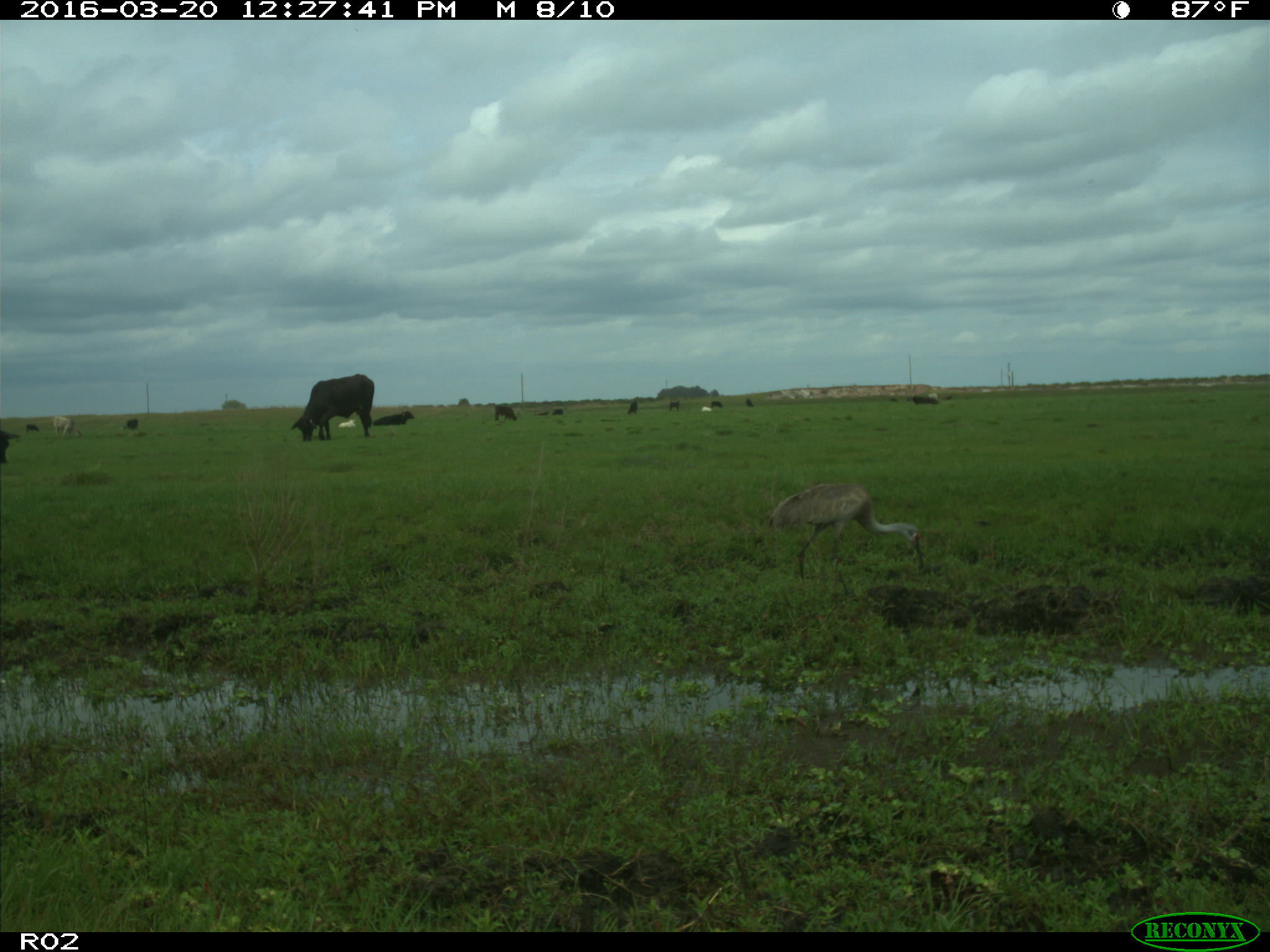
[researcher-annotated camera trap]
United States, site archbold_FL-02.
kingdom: Animalia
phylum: Chordata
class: Mammalia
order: Artiodactyla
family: Bovidae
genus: Bos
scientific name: Bos taurus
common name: domestic cow